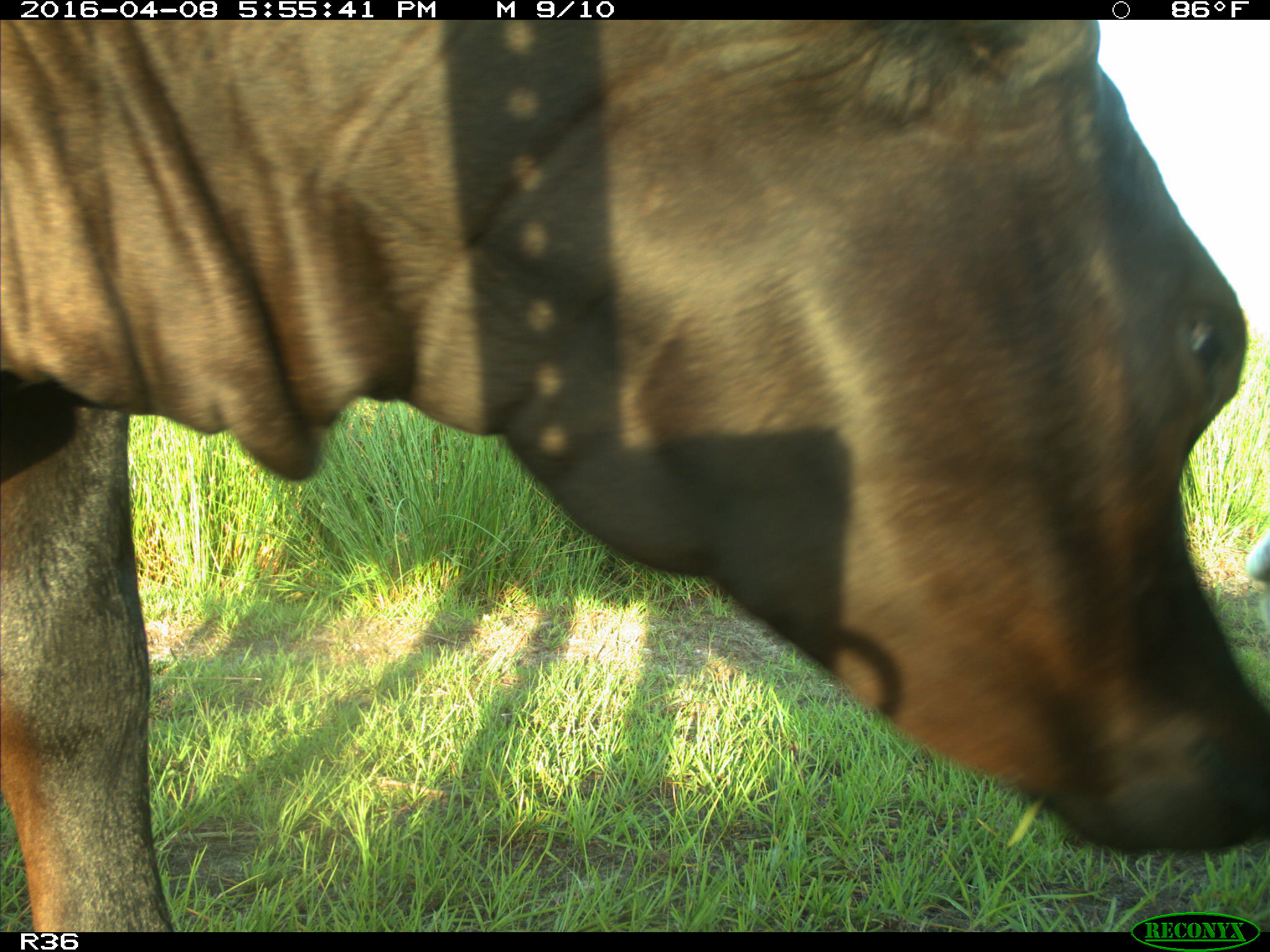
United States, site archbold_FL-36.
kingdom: Animalia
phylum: Chordata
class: Mammalia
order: Artiodactyla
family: Bovidae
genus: Bos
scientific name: Bos taurus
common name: domestic cow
Bos taurus (domestic cow).